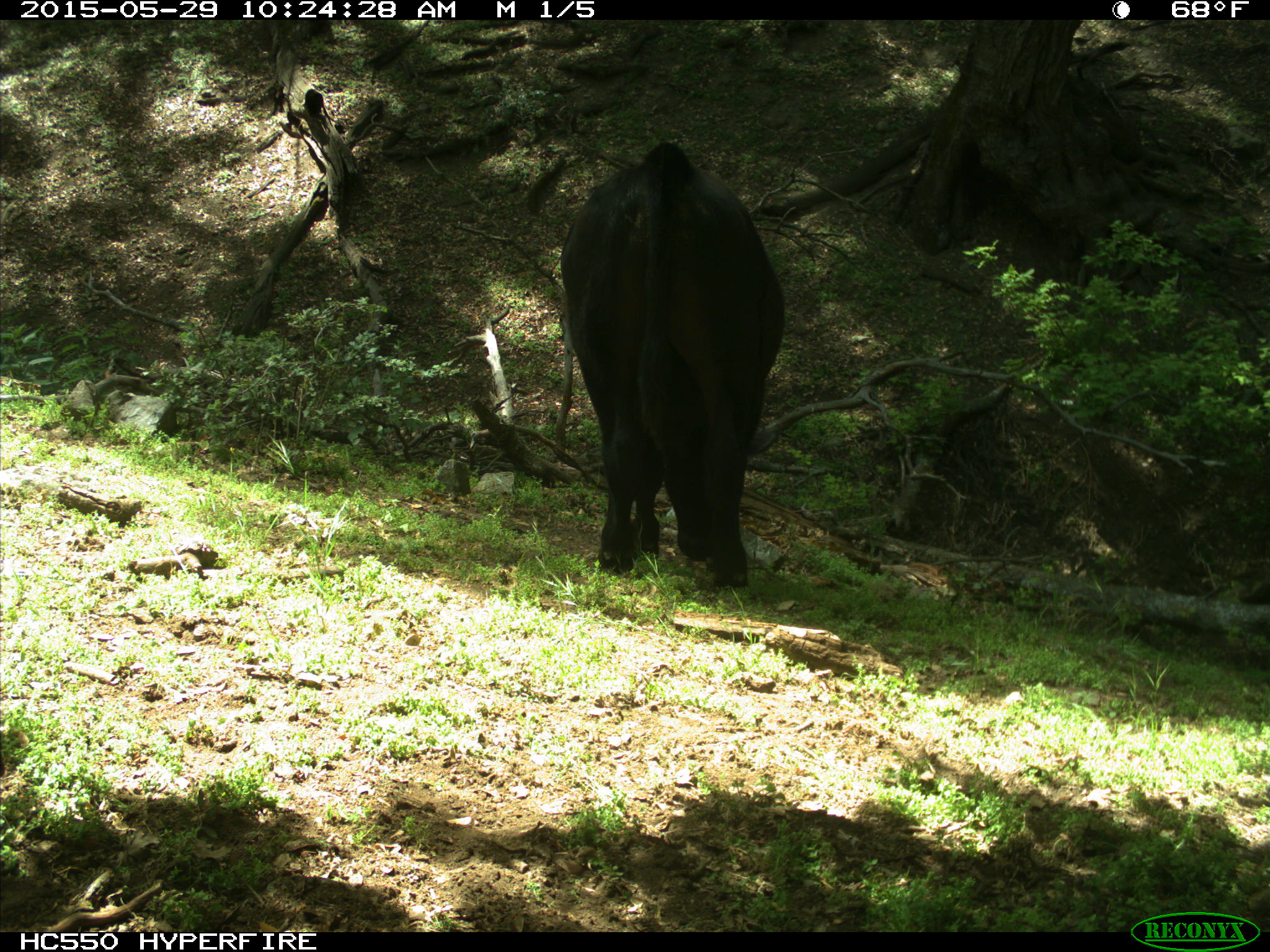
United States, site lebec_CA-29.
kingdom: Animalia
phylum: Chordata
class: Mammalia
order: Artiodactyla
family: Bovidae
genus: Bos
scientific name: Bos taurus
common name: domestic cow